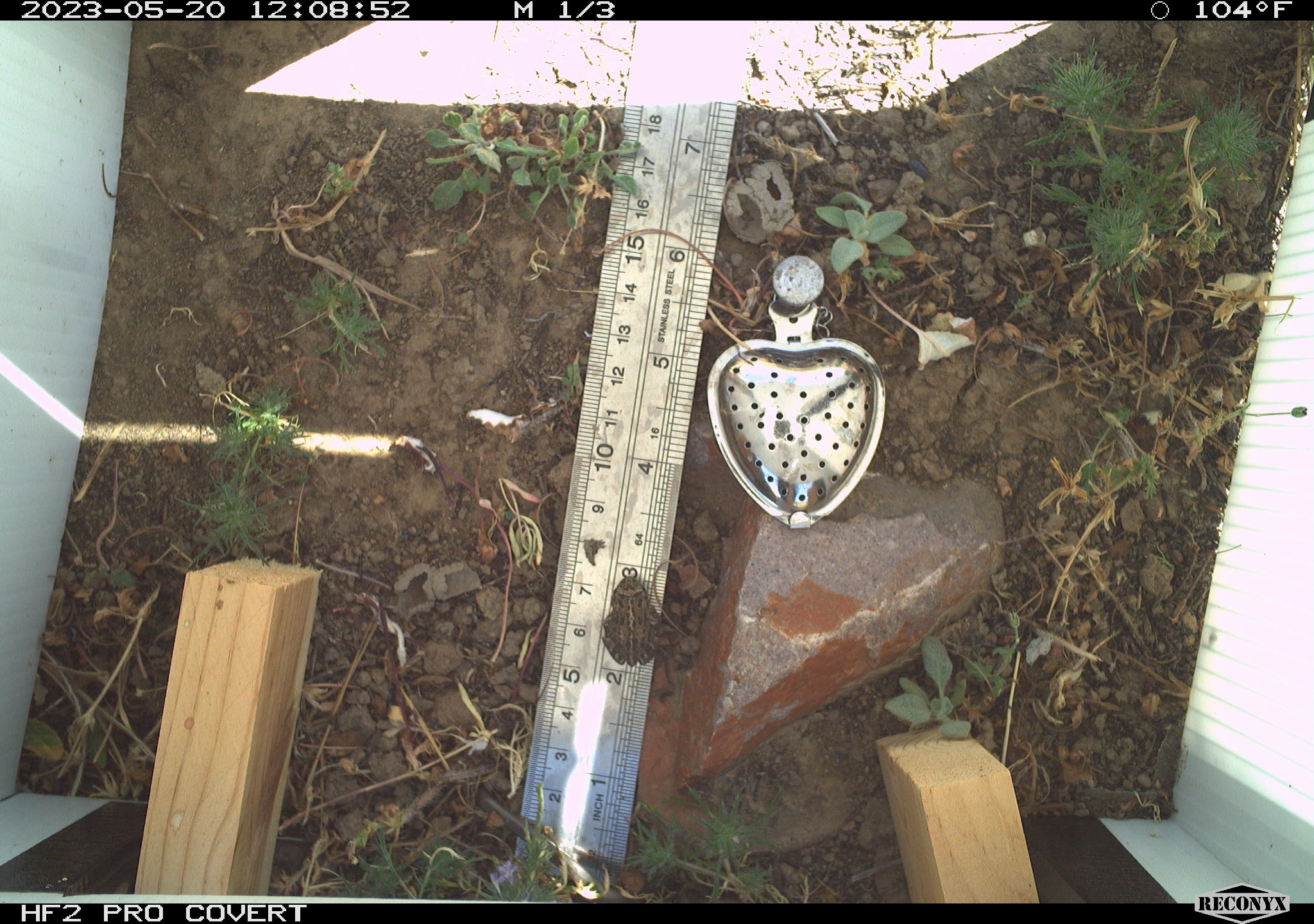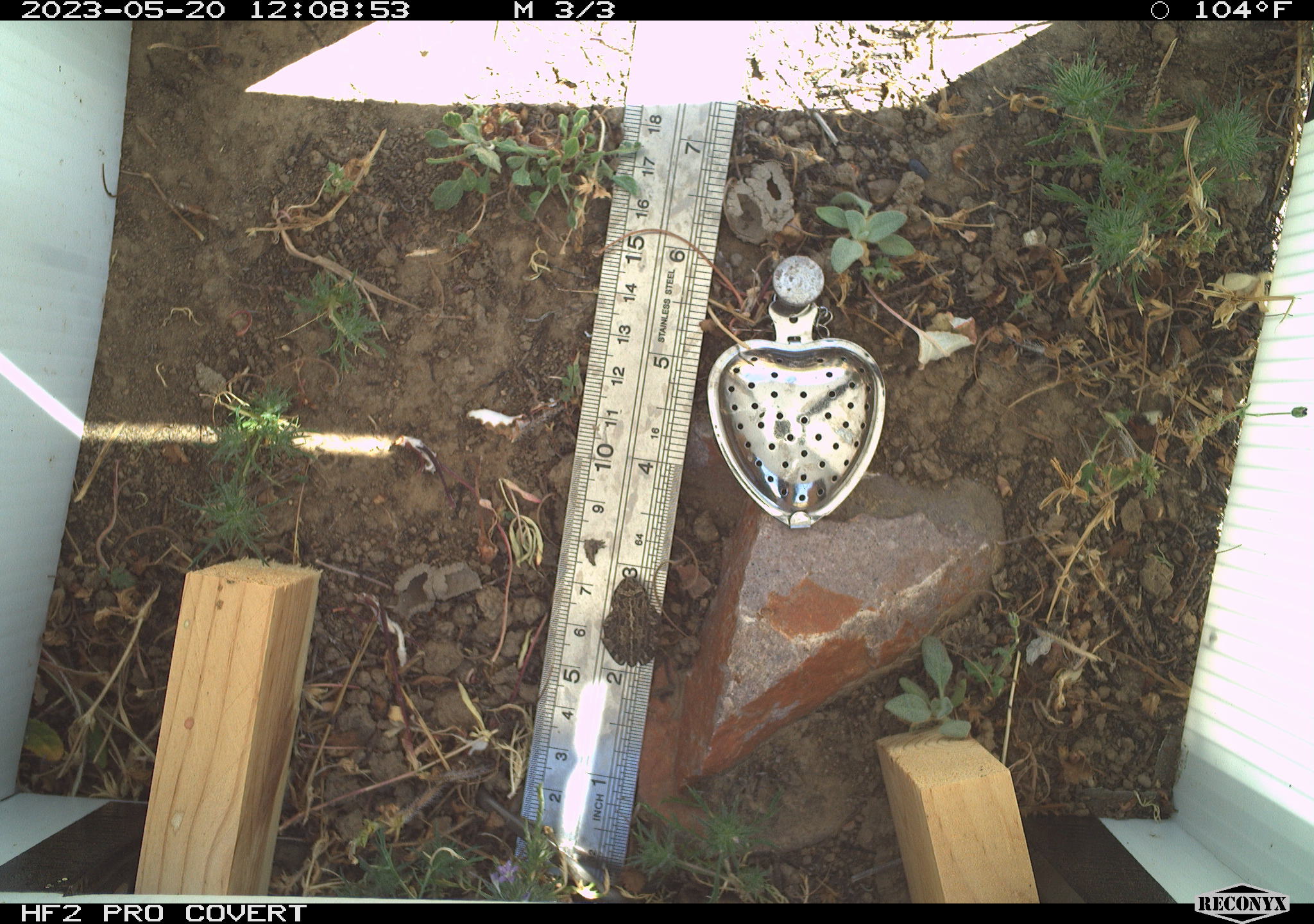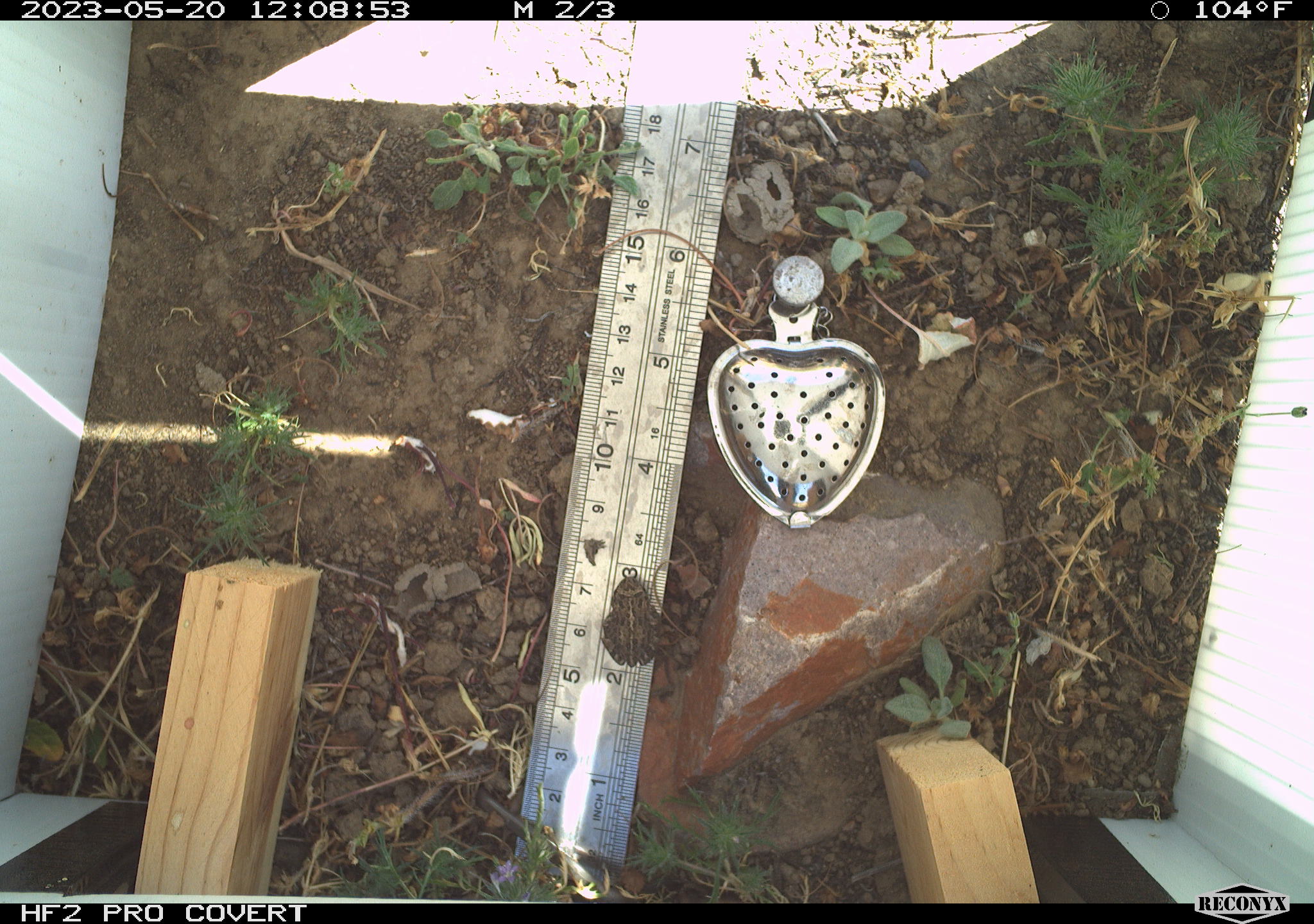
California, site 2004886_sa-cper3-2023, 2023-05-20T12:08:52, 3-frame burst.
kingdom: Animalia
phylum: Chordata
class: Amphibia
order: Anura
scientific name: Anura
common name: frogs